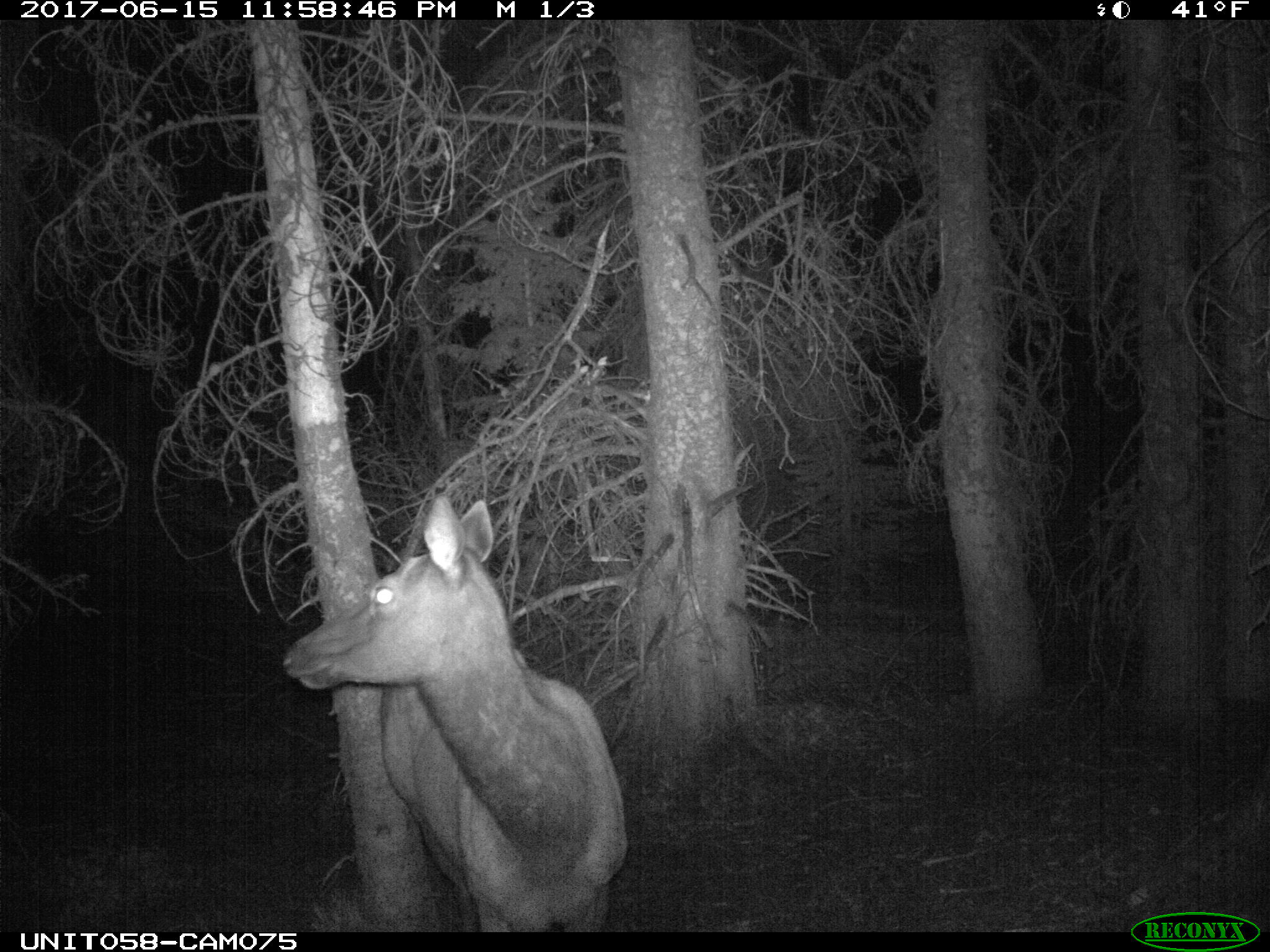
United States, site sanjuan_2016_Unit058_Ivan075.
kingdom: Animalia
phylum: Chordata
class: Mammalia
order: Artiodactyla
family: Cervidae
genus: Cervus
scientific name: Cervus elaphus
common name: red deer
Cervus elaphus (red deer).